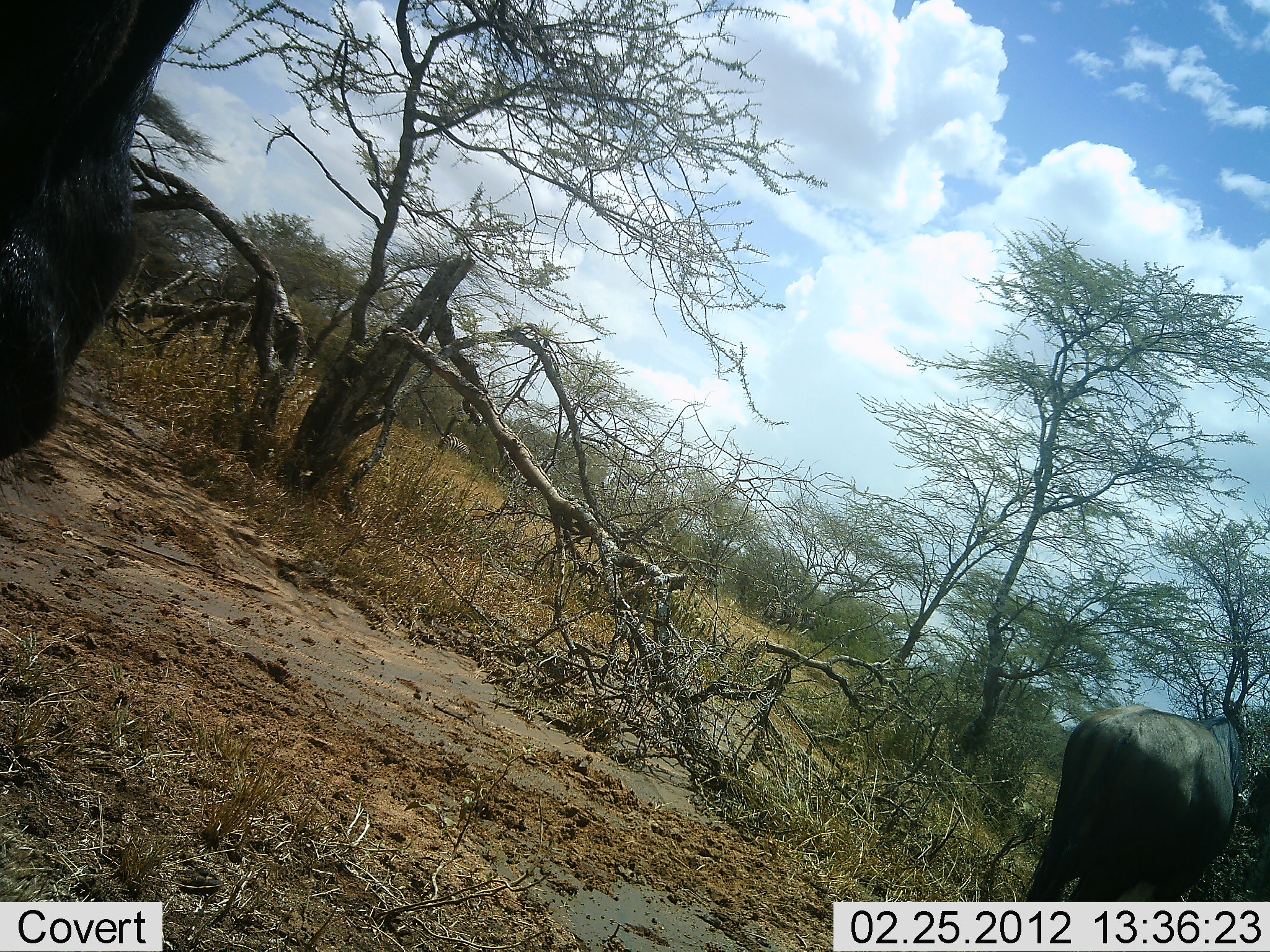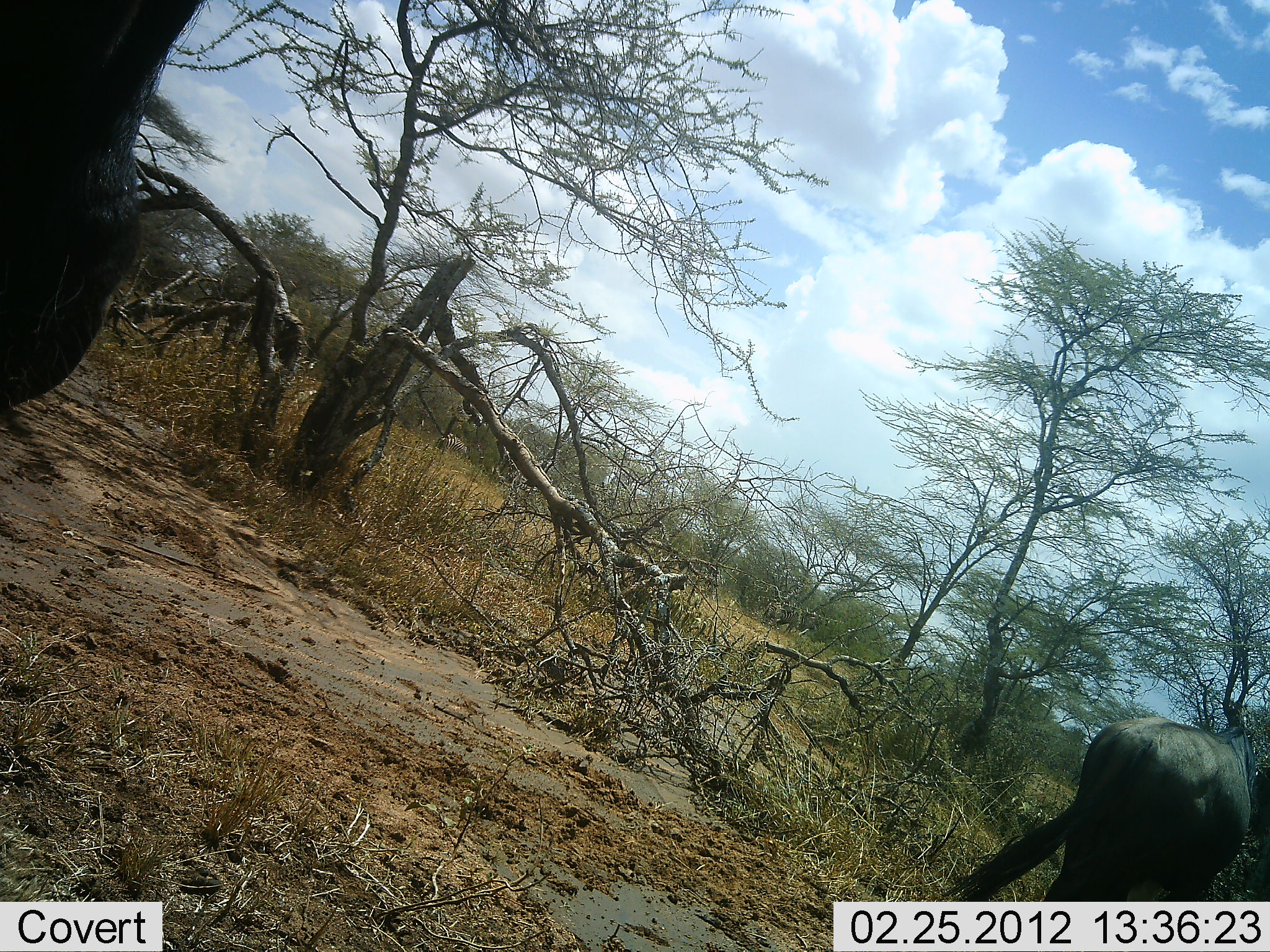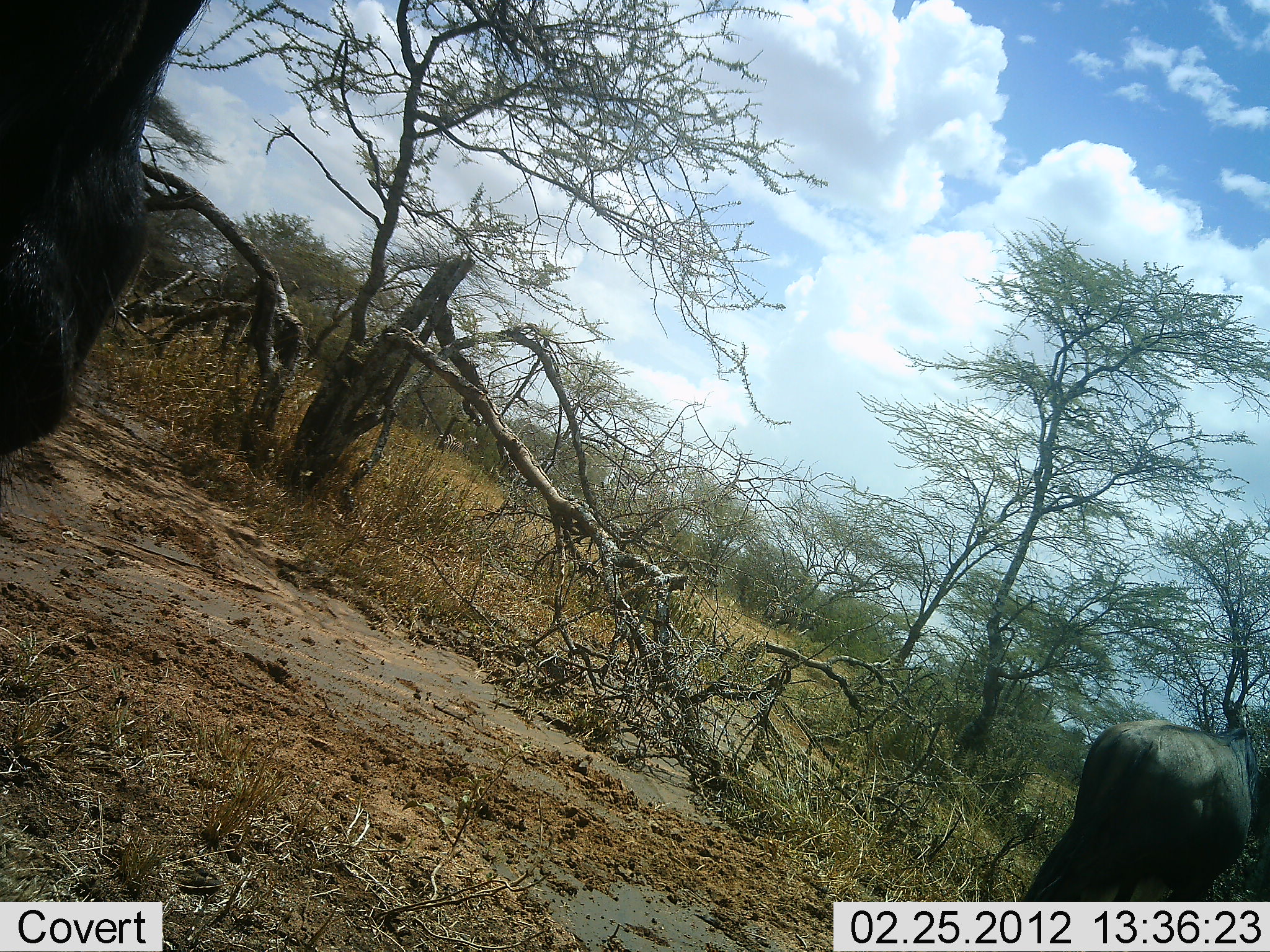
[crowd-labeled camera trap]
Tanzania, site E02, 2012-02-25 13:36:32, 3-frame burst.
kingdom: Animalia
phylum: Chordata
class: Mammalia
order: Artiodactyla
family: Bovidae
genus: Connochaetes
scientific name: Connochaetes taurinus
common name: blue wildebeest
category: wildebeest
Wildebeest (blue wildebeest) (Connochaetes taurinus), count 2. Behavior (volunteer vote fractions): standing 72%, resting 0%, moving 22%, interacting 0%. Young present (vote fraction): 0%. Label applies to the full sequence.